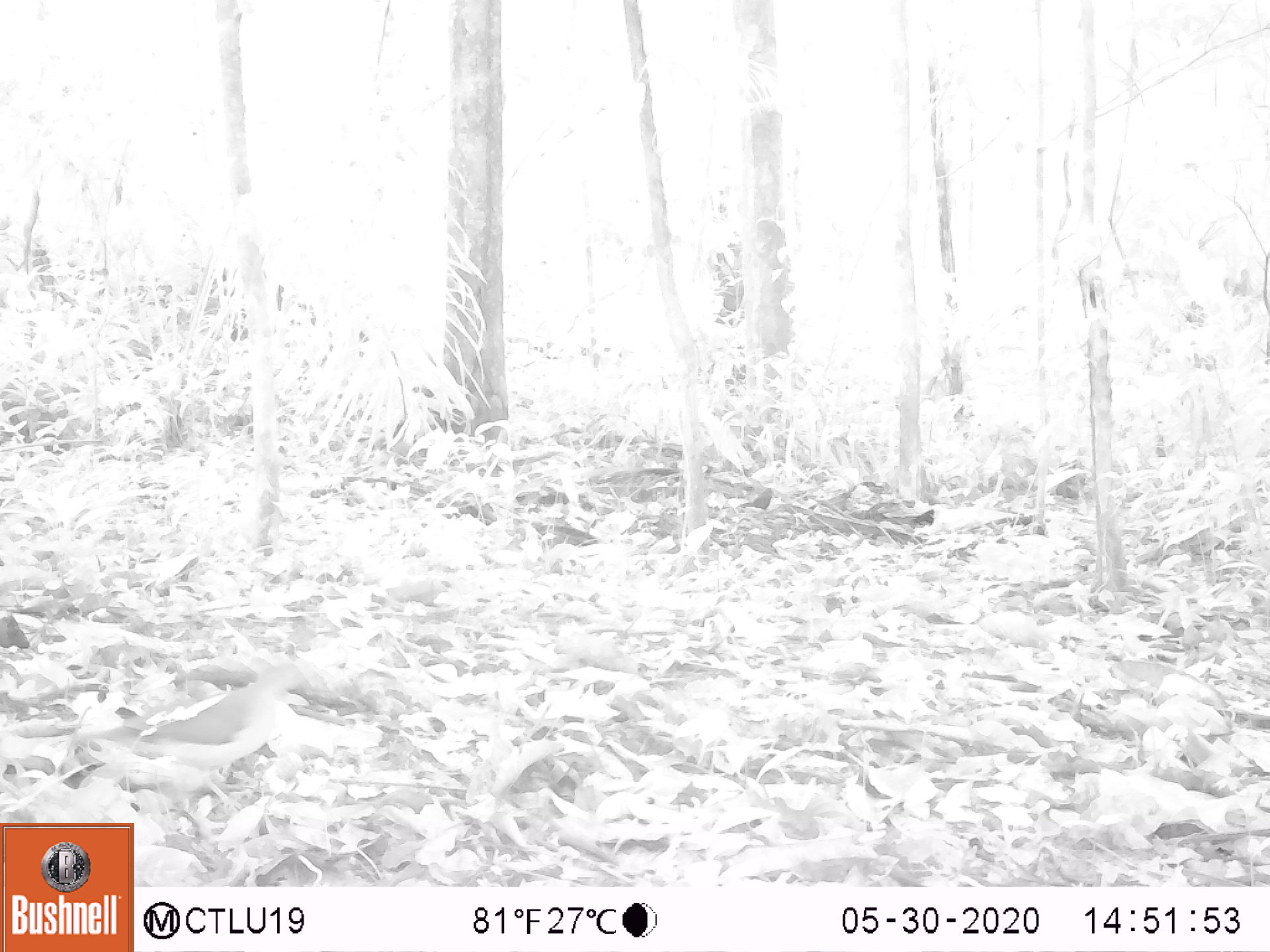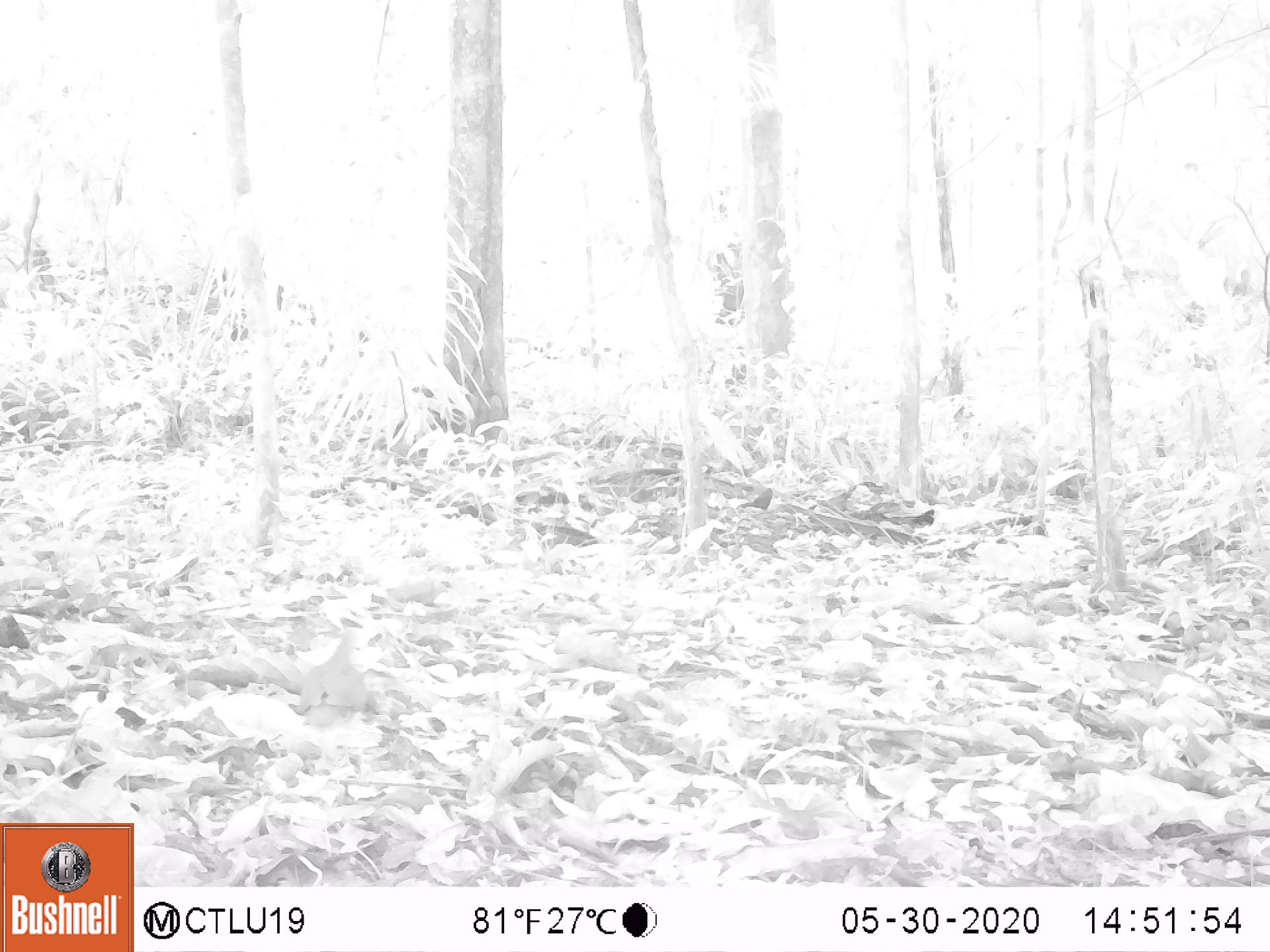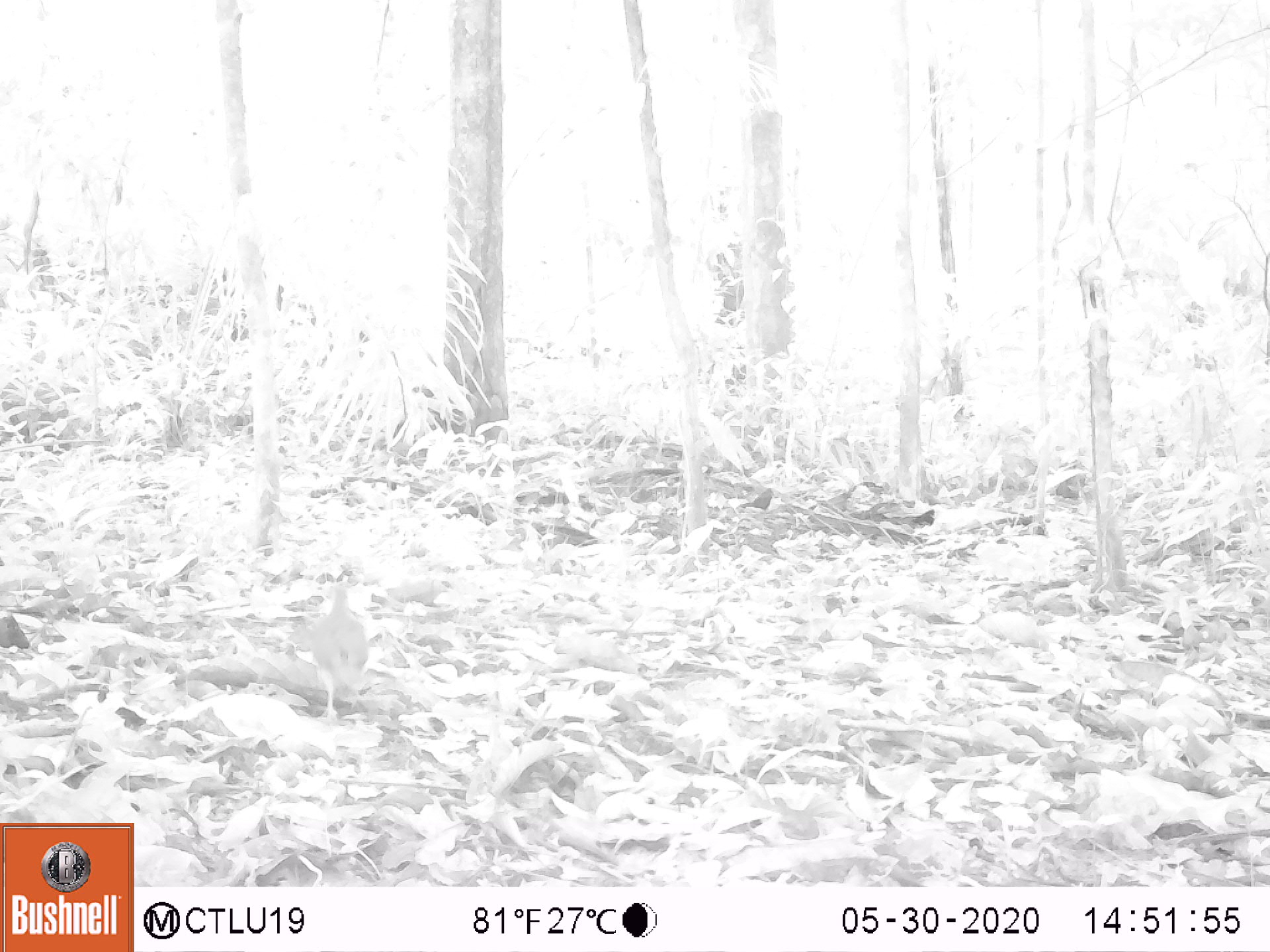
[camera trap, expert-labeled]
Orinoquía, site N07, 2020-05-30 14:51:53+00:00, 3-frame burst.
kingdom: Animalia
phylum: Chordata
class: Aves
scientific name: Aves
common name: bird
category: unknown bird